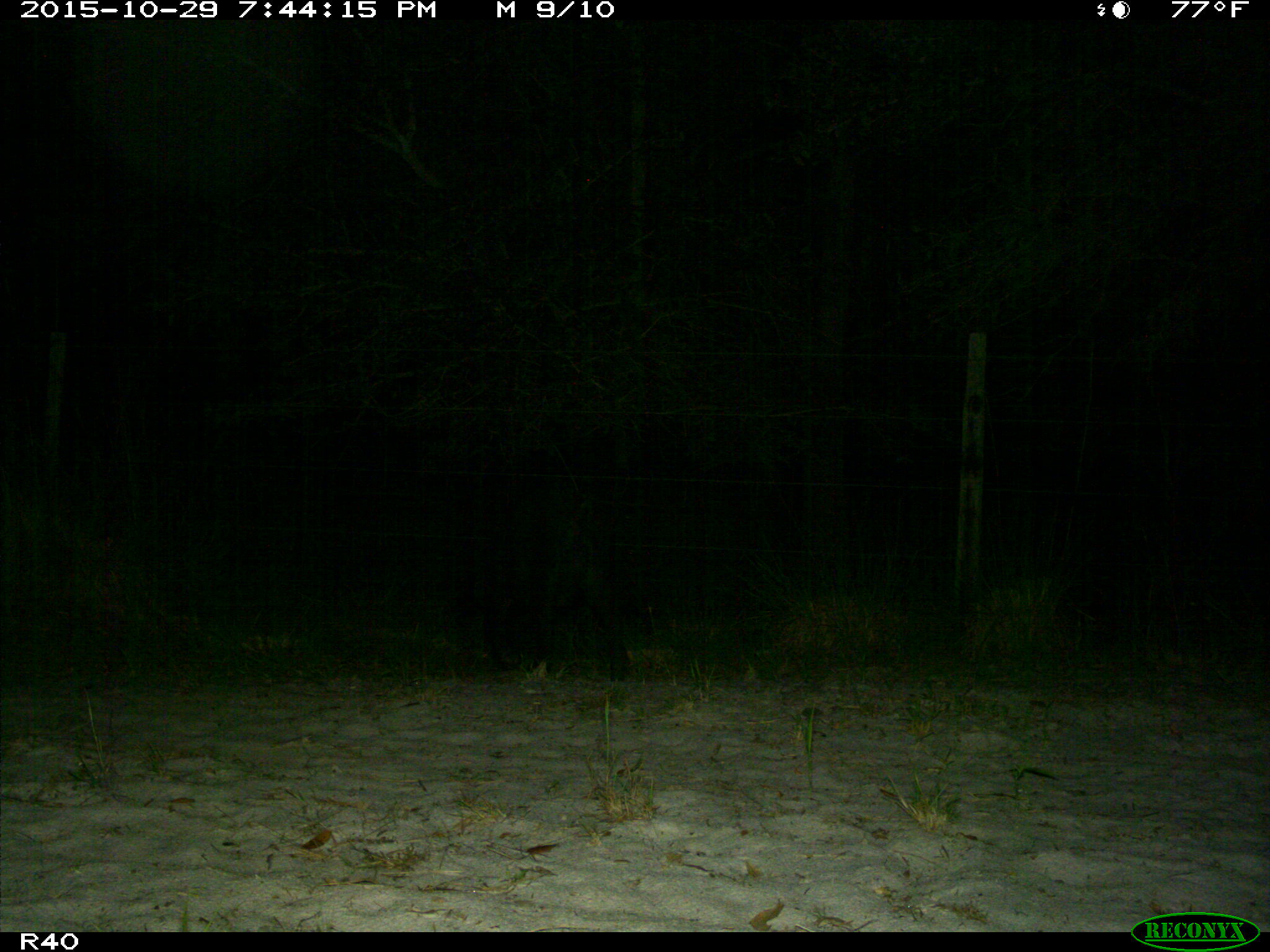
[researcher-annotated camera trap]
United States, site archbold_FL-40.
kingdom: Animalia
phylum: Chordata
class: Mammalia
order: Artiodactyla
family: Suidae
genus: Sus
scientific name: Sus scrofa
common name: wild boar